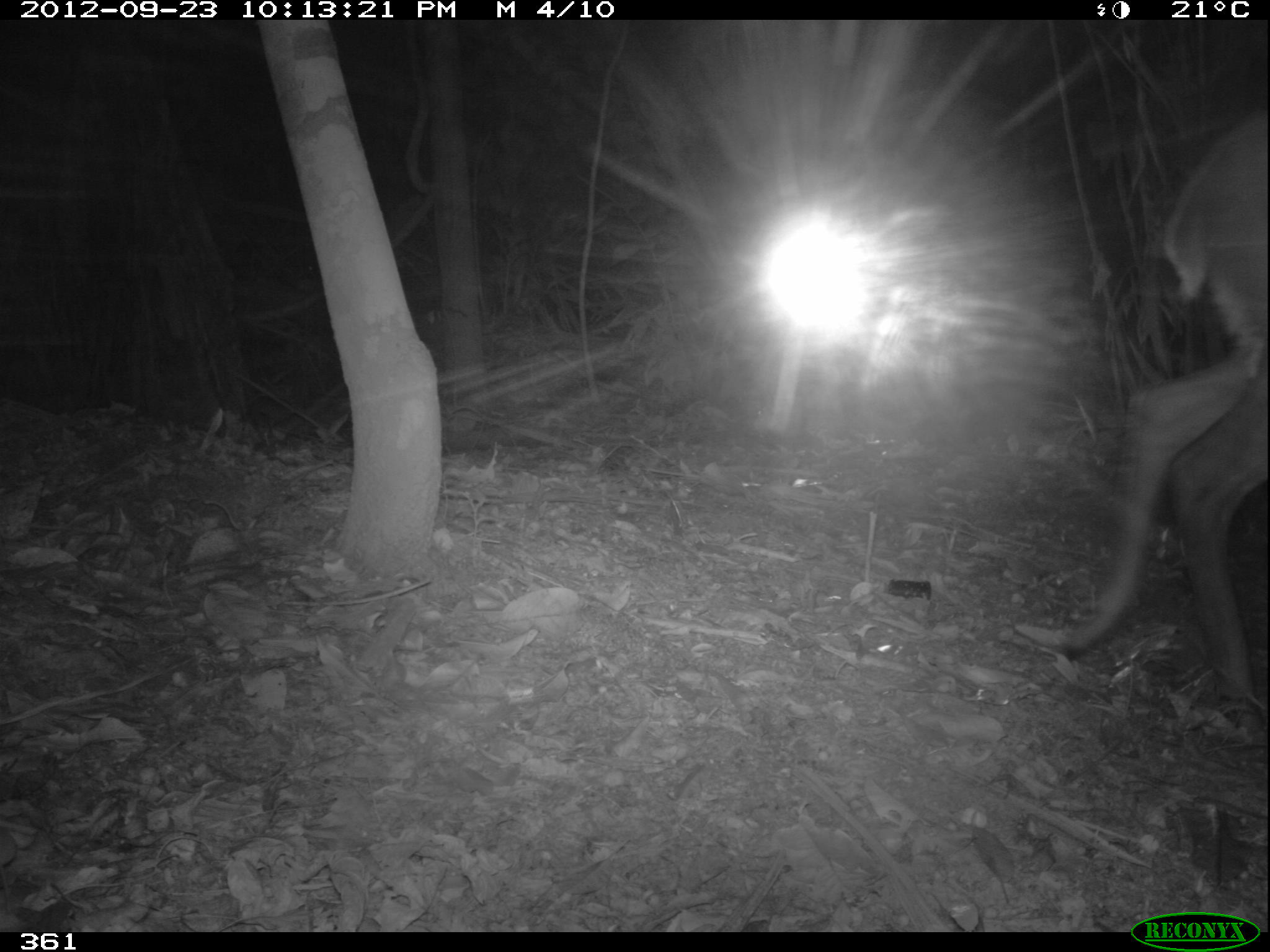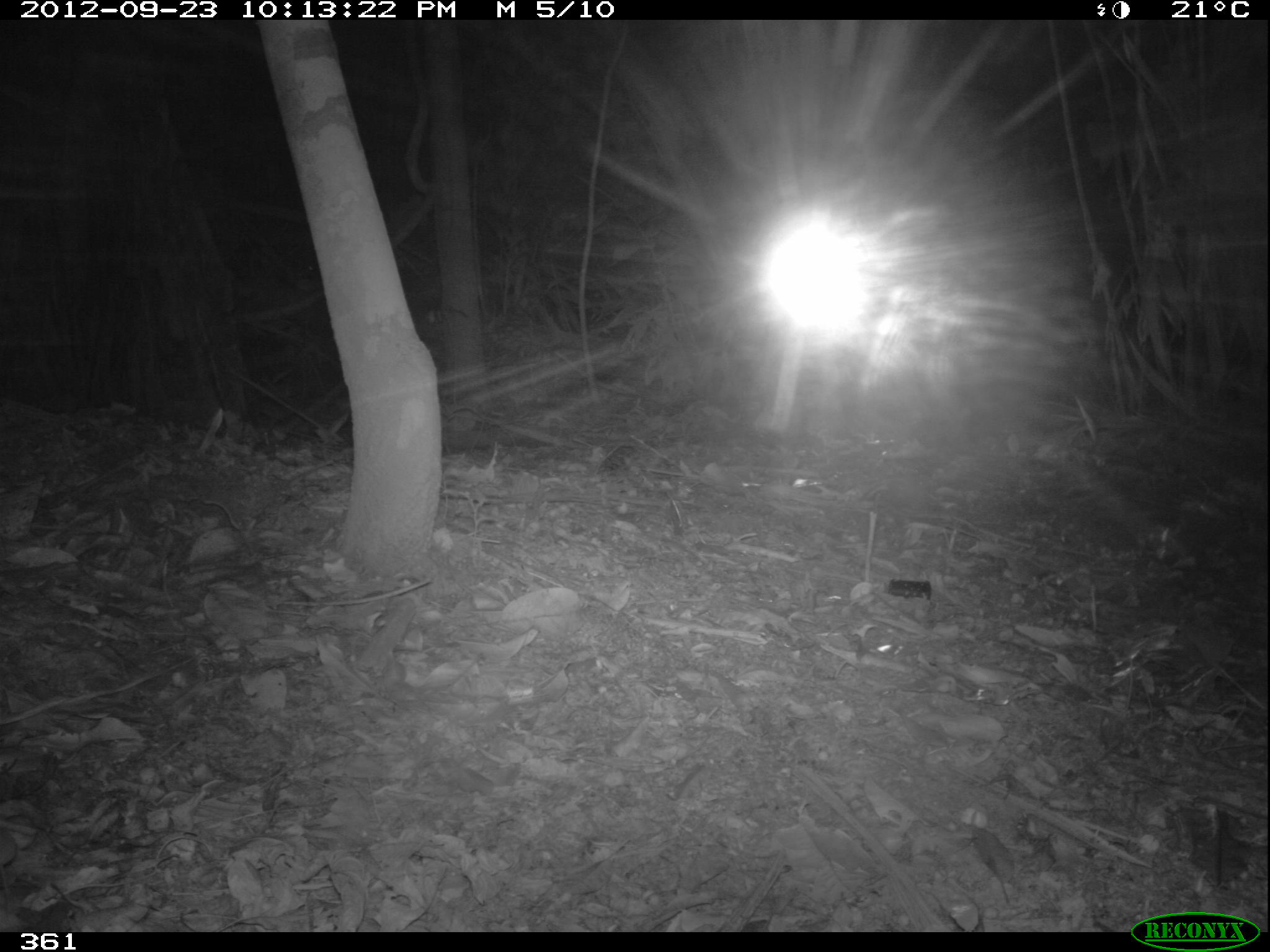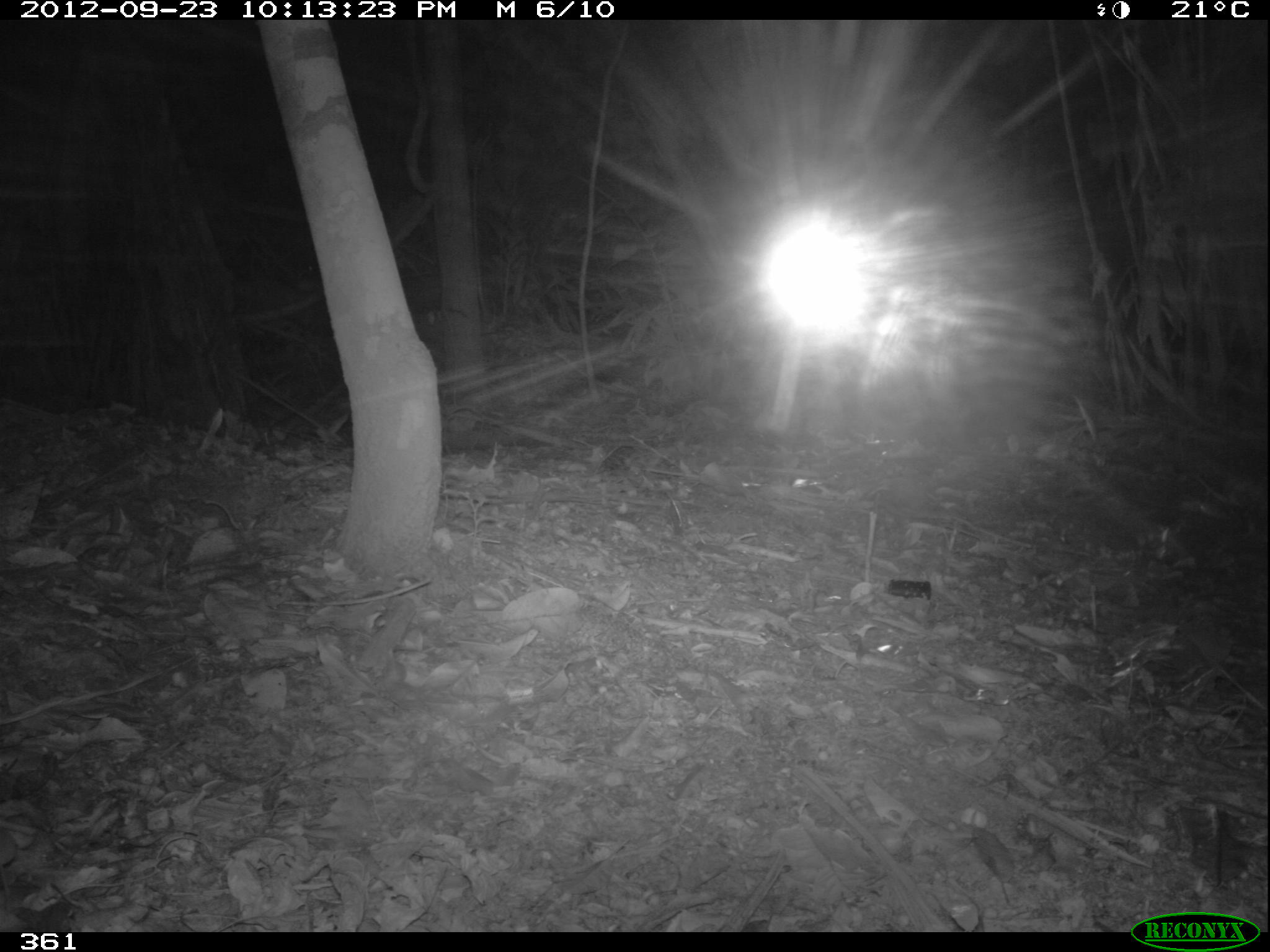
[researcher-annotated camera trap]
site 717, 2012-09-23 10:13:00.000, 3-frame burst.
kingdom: Animalia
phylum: Chordata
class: Mammalia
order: Artiodactyla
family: Cervidae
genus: Mazama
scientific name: Mazama americana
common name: red brocket